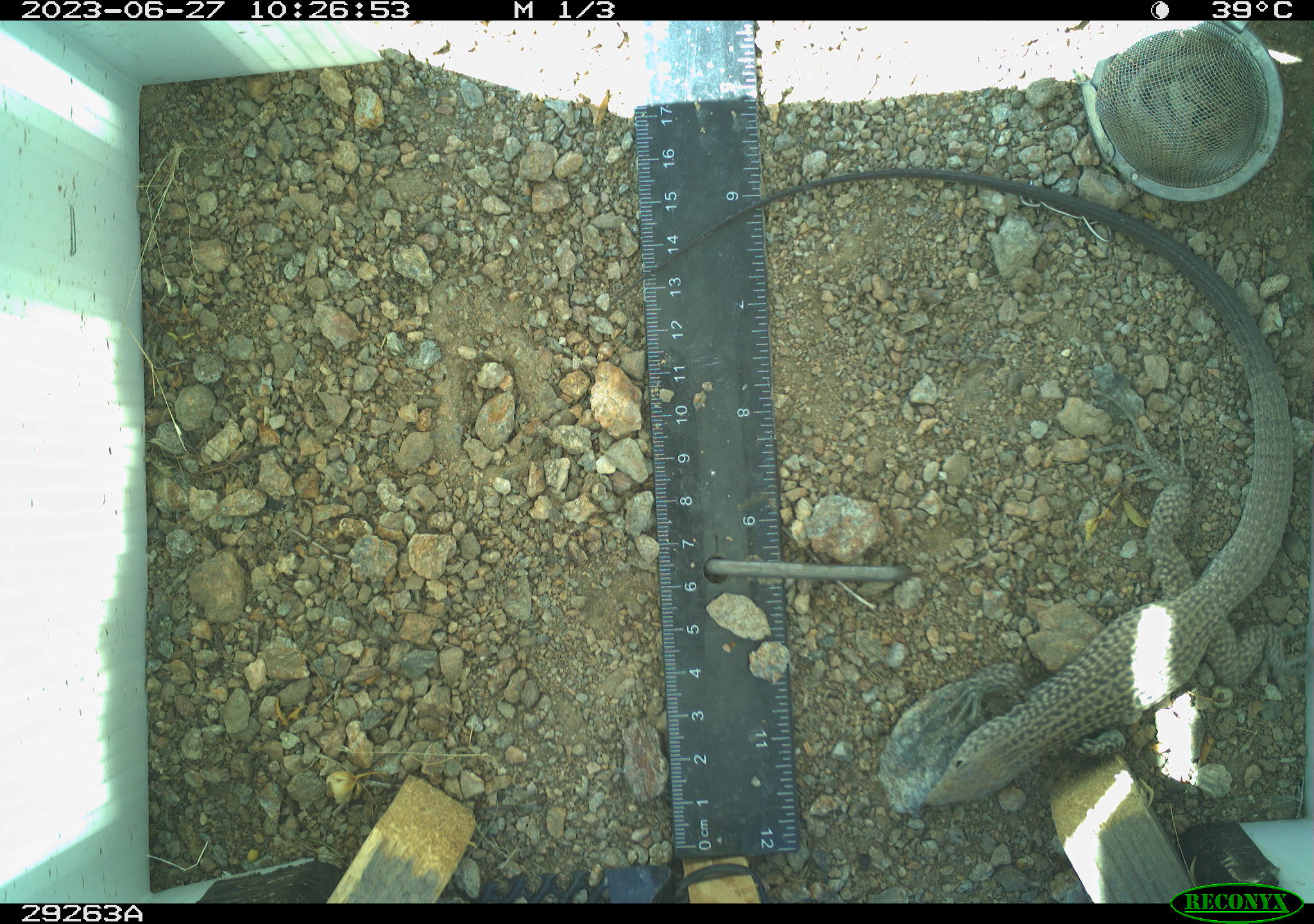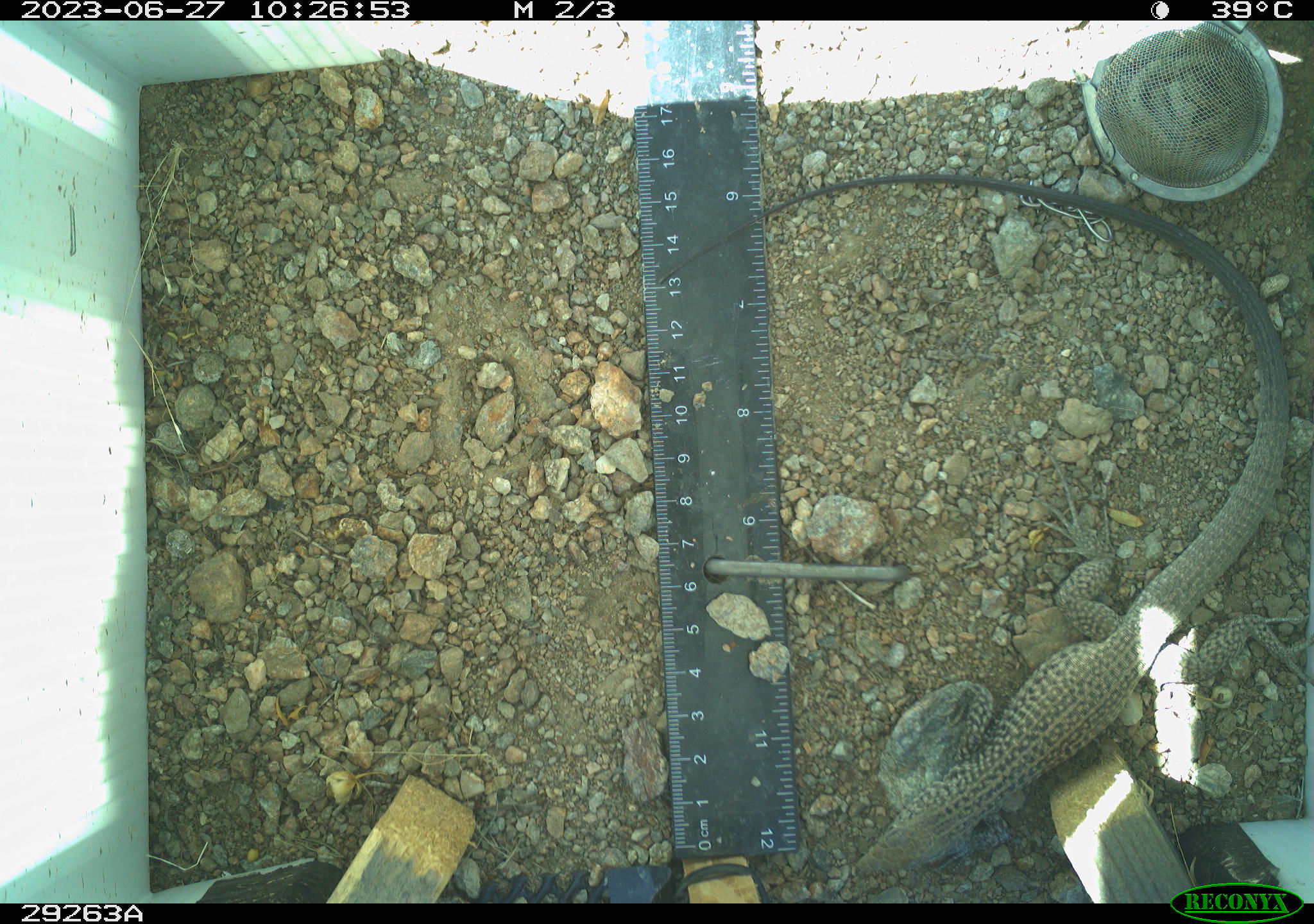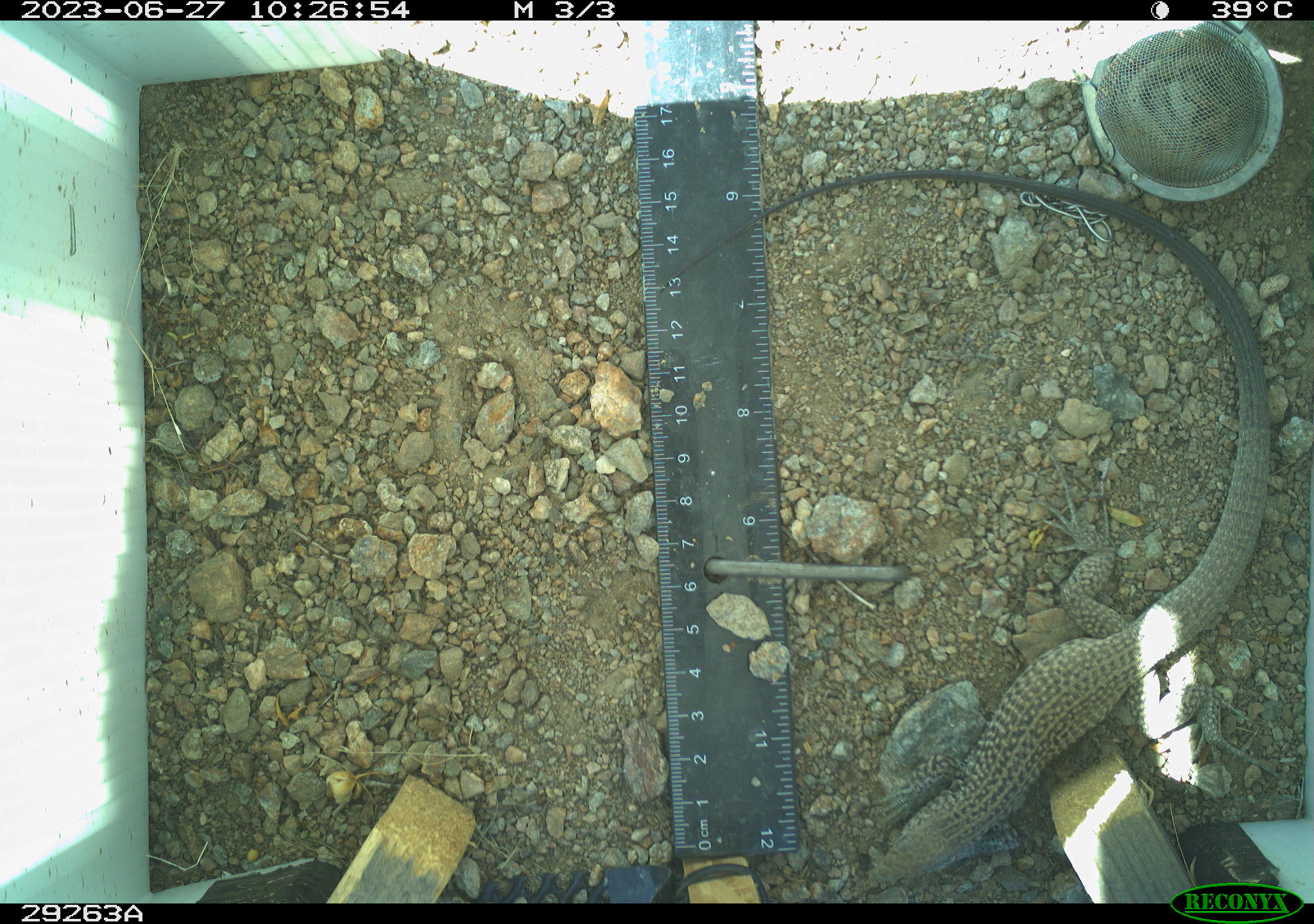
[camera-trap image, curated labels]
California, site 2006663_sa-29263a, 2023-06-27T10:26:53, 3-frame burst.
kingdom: Animalia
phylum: Chordata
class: Reptilia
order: Squamata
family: Teiidae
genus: Aspidoscelis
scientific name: Aspidoscelis tigris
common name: western whiptail